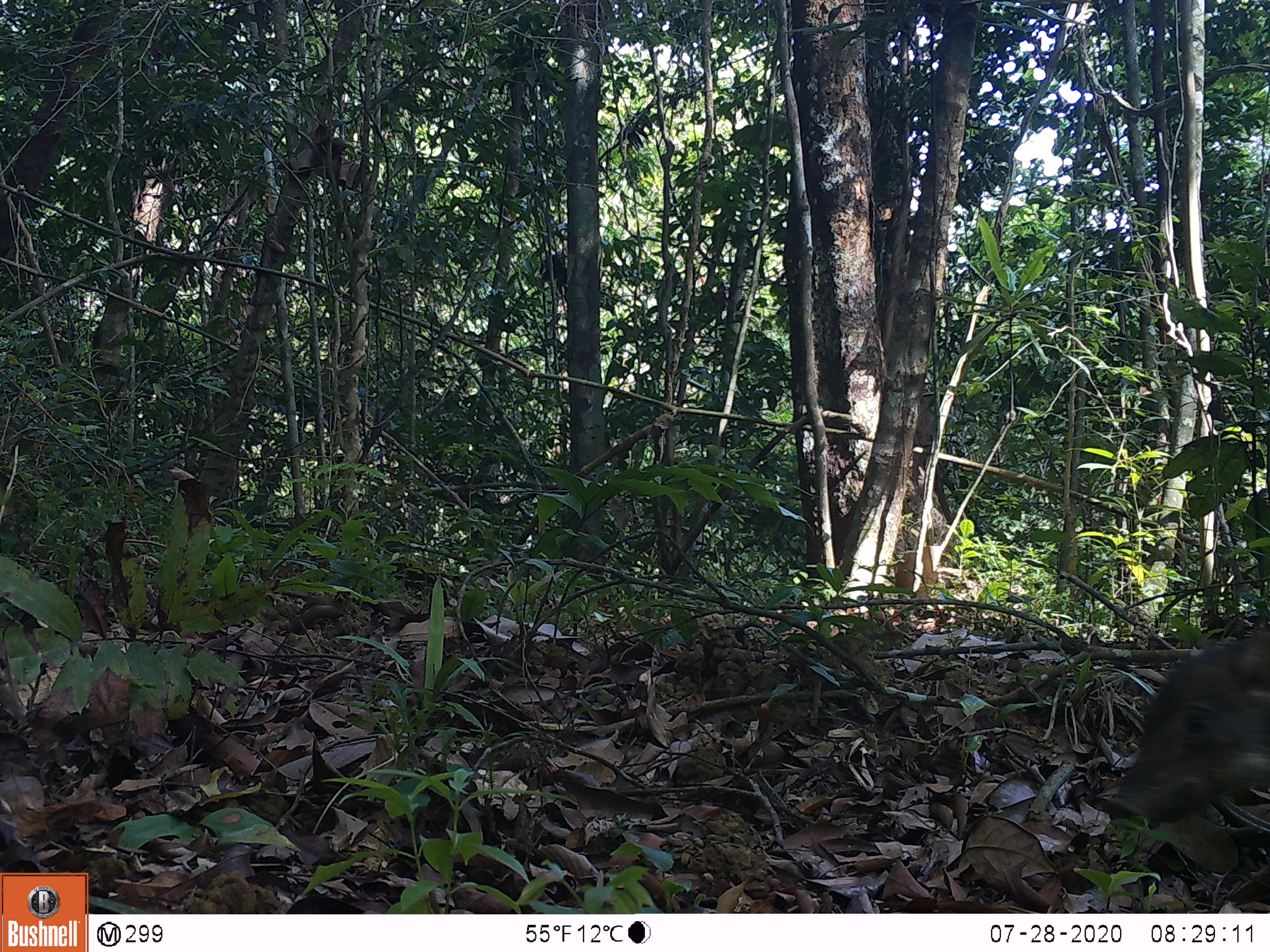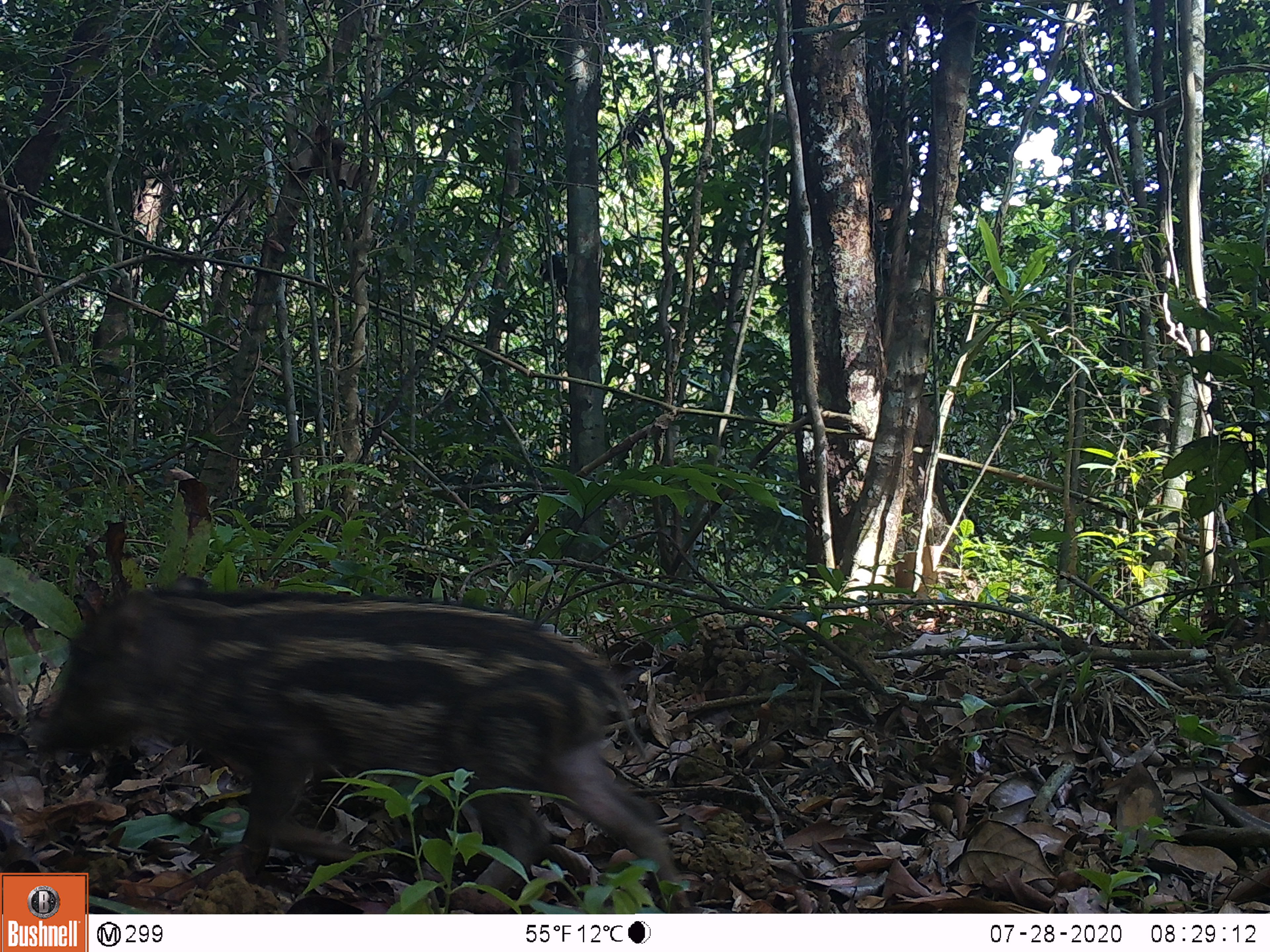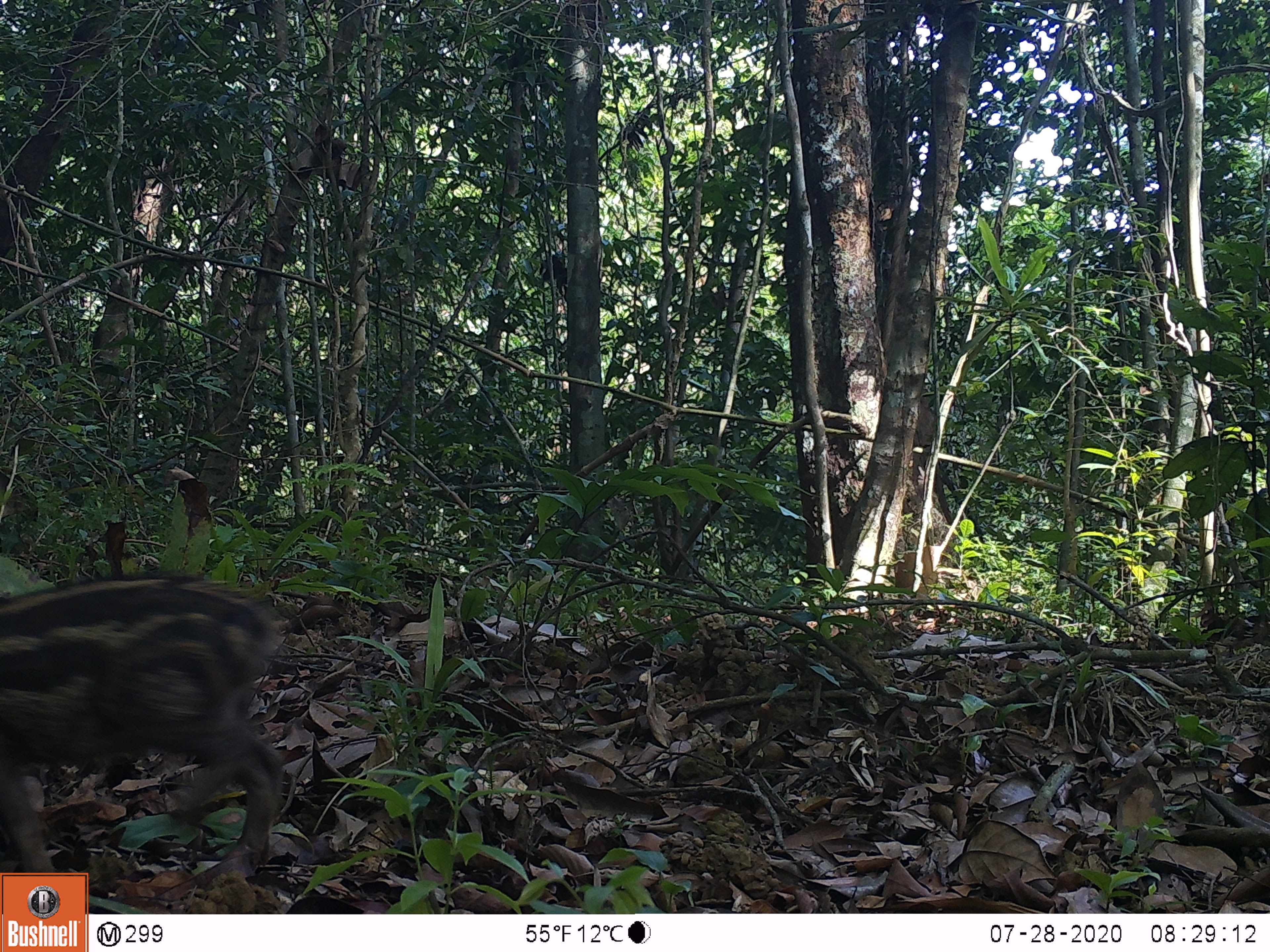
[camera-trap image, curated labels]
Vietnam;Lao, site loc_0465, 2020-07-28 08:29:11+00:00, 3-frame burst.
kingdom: Animalia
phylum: Chordata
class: Mammalia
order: Artiodactyla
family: Suidae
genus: Sus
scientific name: Sus scrofa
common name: eurasian wild pig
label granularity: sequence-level